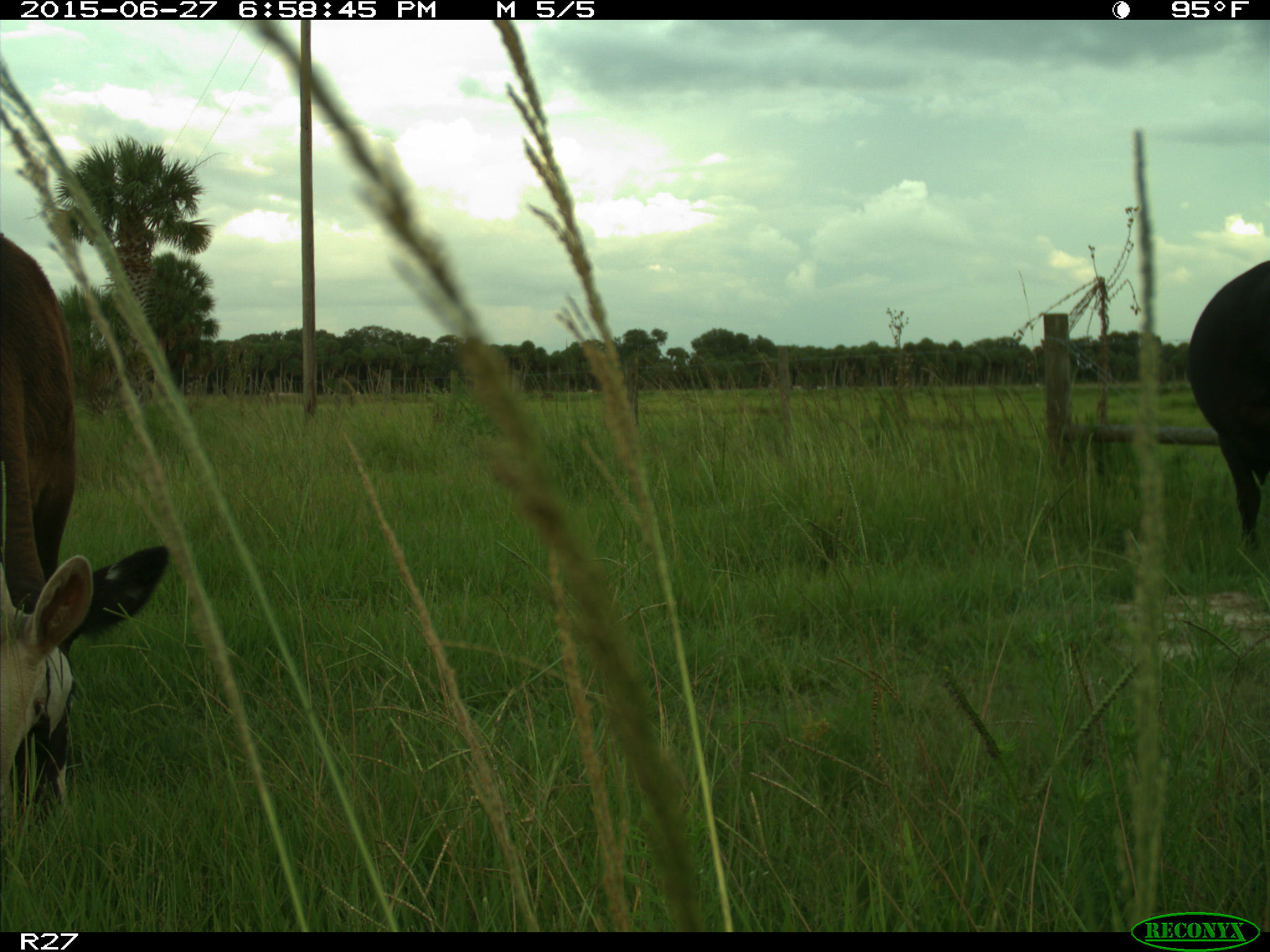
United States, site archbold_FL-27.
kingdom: Animalia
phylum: Chordata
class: Mammalia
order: Artiodactyla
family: Bovidae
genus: Bos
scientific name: Bos taurus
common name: domestic cow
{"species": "Bos taurus (domestic cow)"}